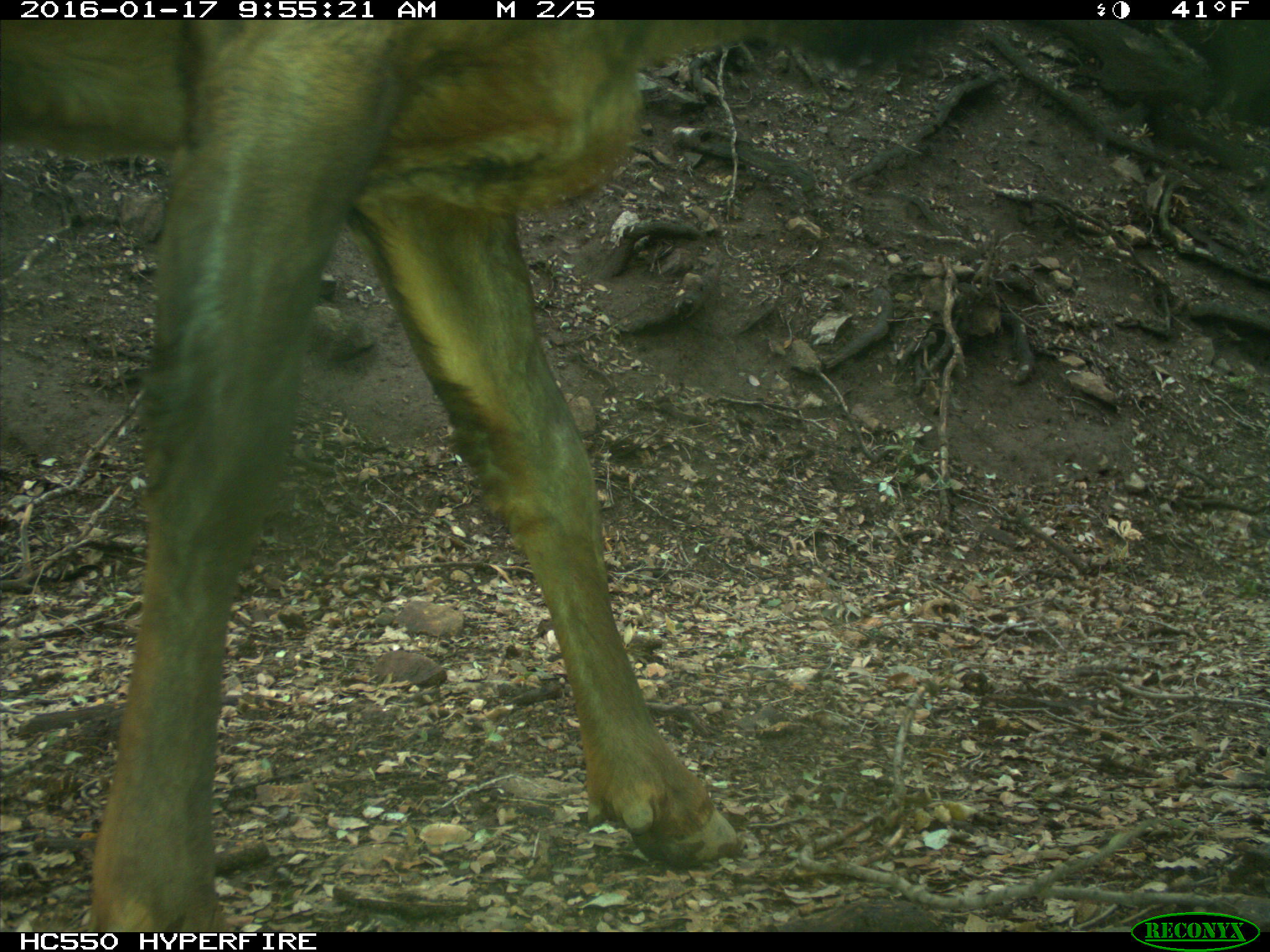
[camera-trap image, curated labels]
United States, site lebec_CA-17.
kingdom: Animalia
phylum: Chordata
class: Mammalia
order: Artiodactyla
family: Cervidae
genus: Cervus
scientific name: Cervus canadensis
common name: elk